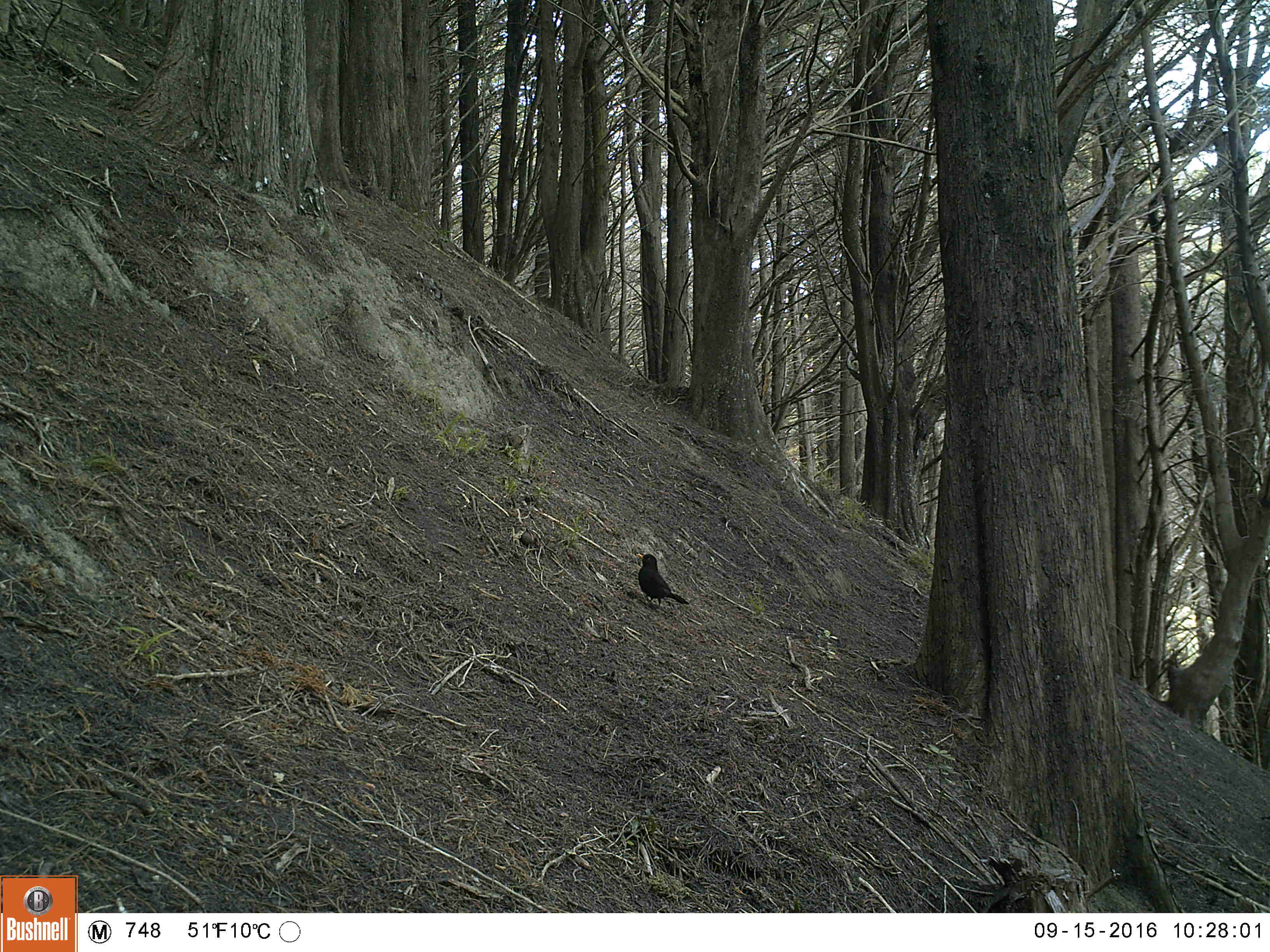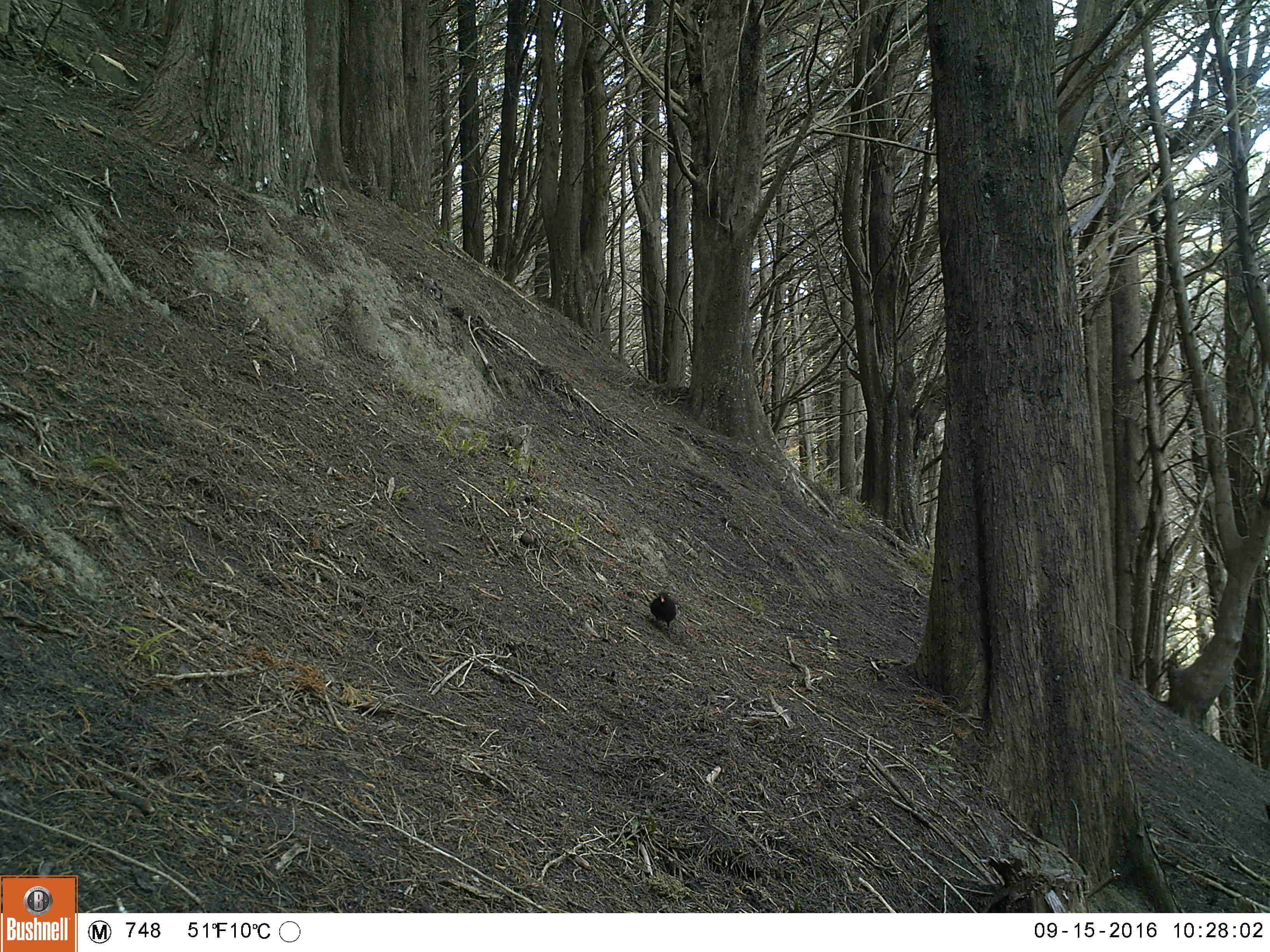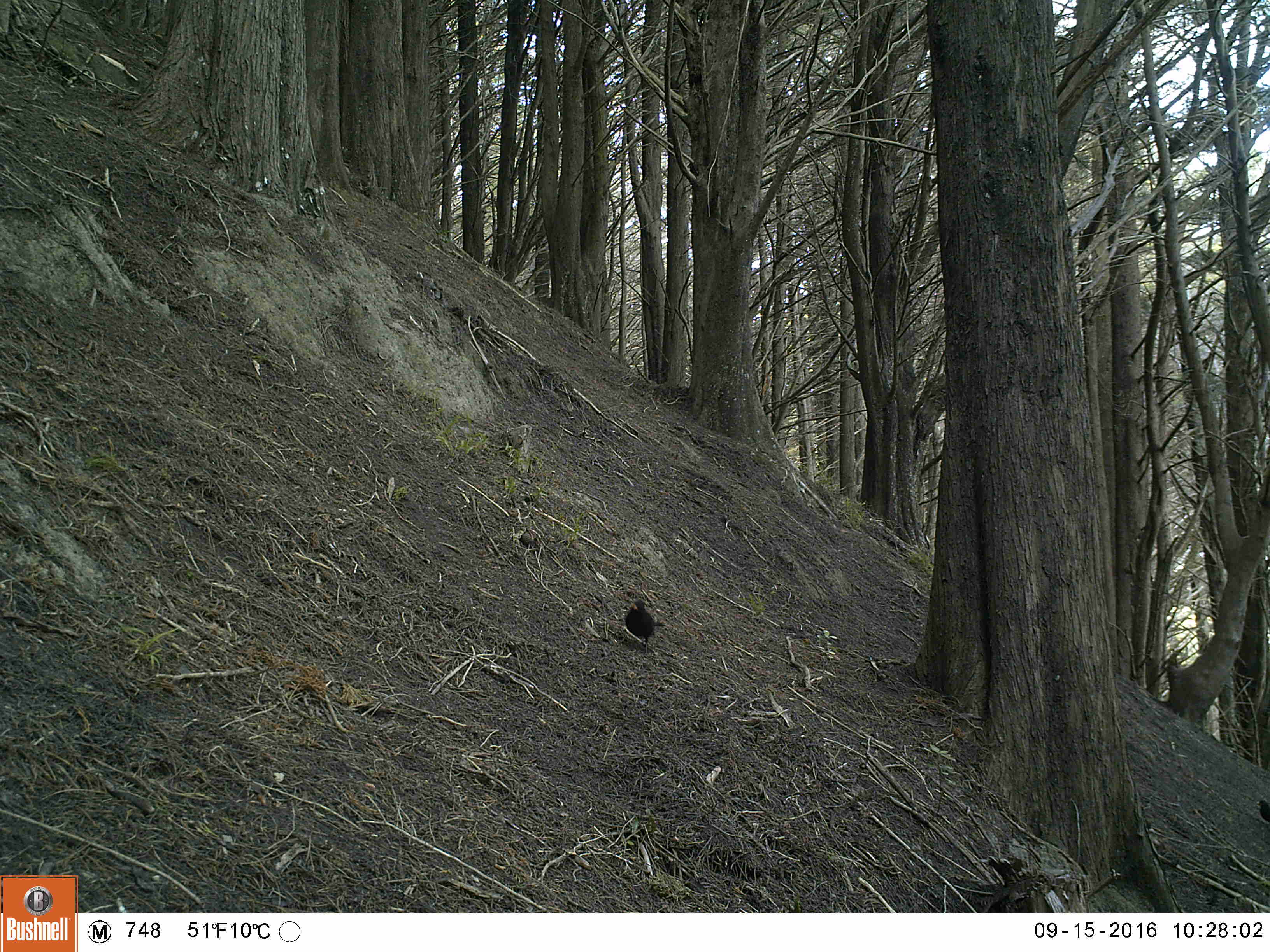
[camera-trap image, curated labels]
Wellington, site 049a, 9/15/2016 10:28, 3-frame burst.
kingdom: Animalia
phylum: Chordata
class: Aves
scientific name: Aves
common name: bird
Bird (Aves).